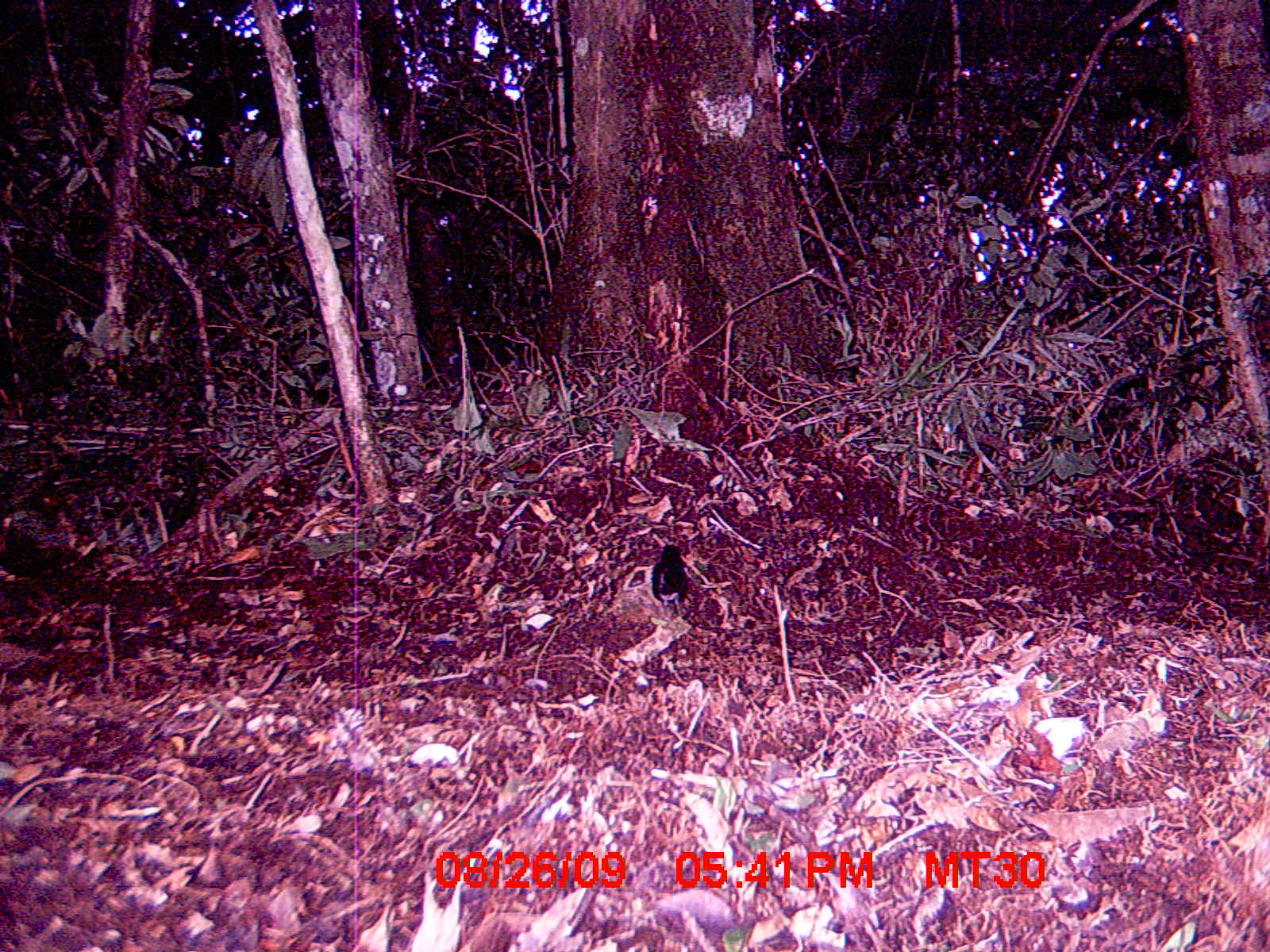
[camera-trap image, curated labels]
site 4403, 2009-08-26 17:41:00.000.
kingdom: Animalia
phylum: Chordata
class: Aves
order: Passeriformes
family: Muscicapidae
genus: Copsychus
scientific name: Copsychus albospecularis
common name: madagascar magpie-robin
Copsychus albospecularis (madagascar magpie-robin), count 1.